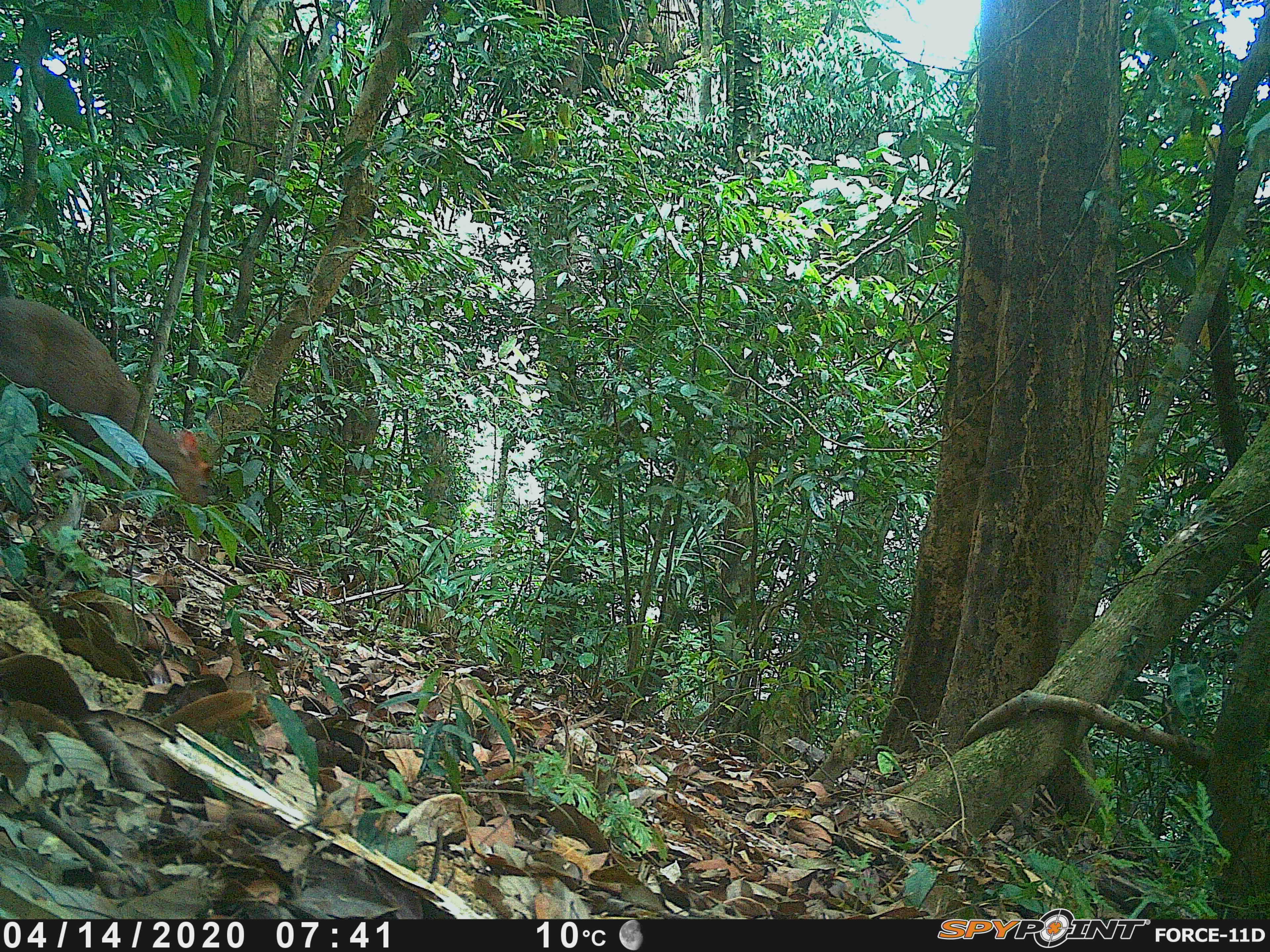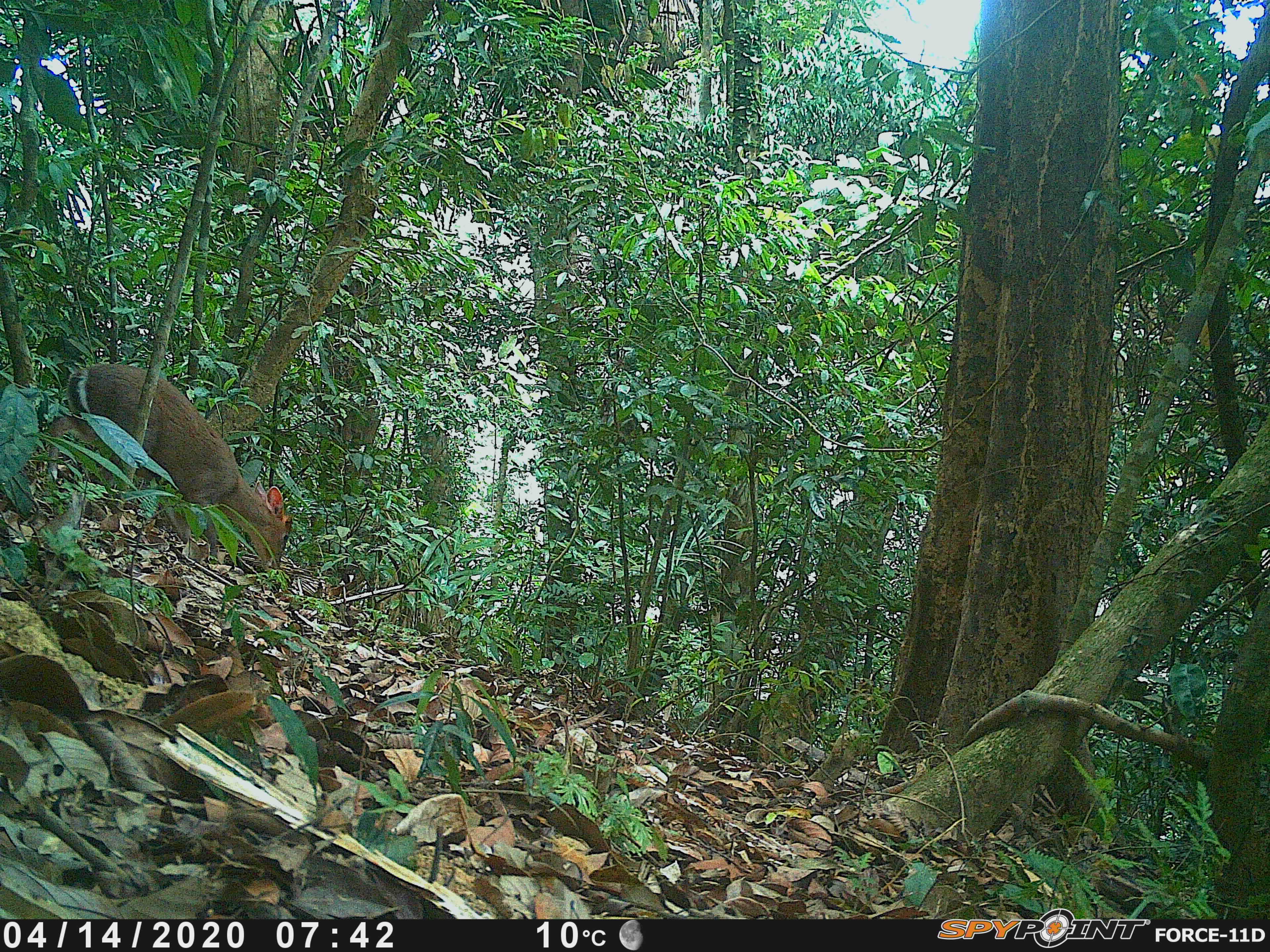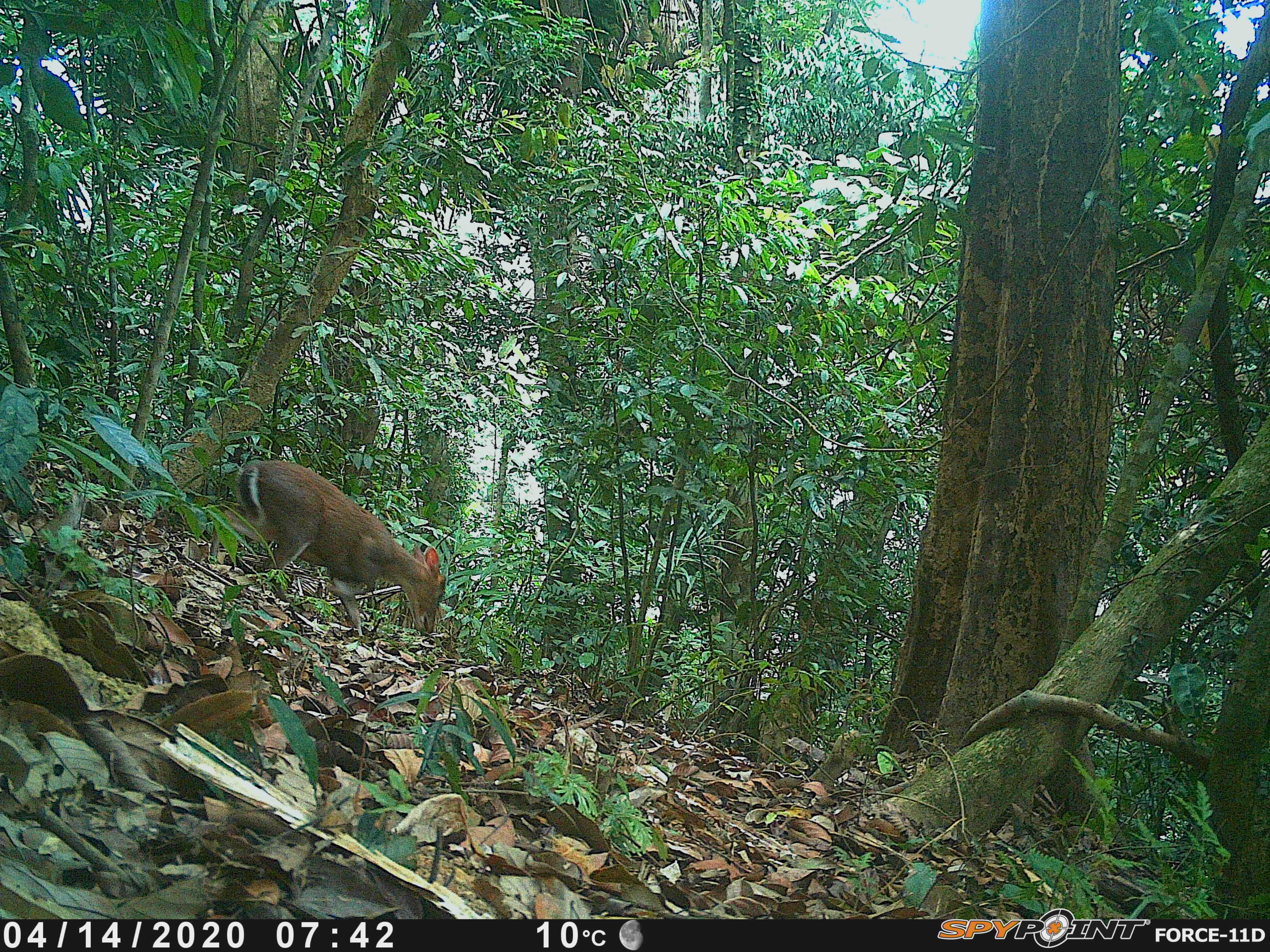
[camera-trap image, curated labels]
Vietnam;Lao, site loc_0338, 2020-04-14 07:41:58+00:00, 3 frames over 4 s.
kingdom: Animalia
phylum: Chordata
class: Mammalia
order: Artiodactyla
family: Cervidae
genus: Muntiacus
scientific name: Muntiacus rooseveltorum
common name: roosevelt's muntjac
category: roosevelts muntjac group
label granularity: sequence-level